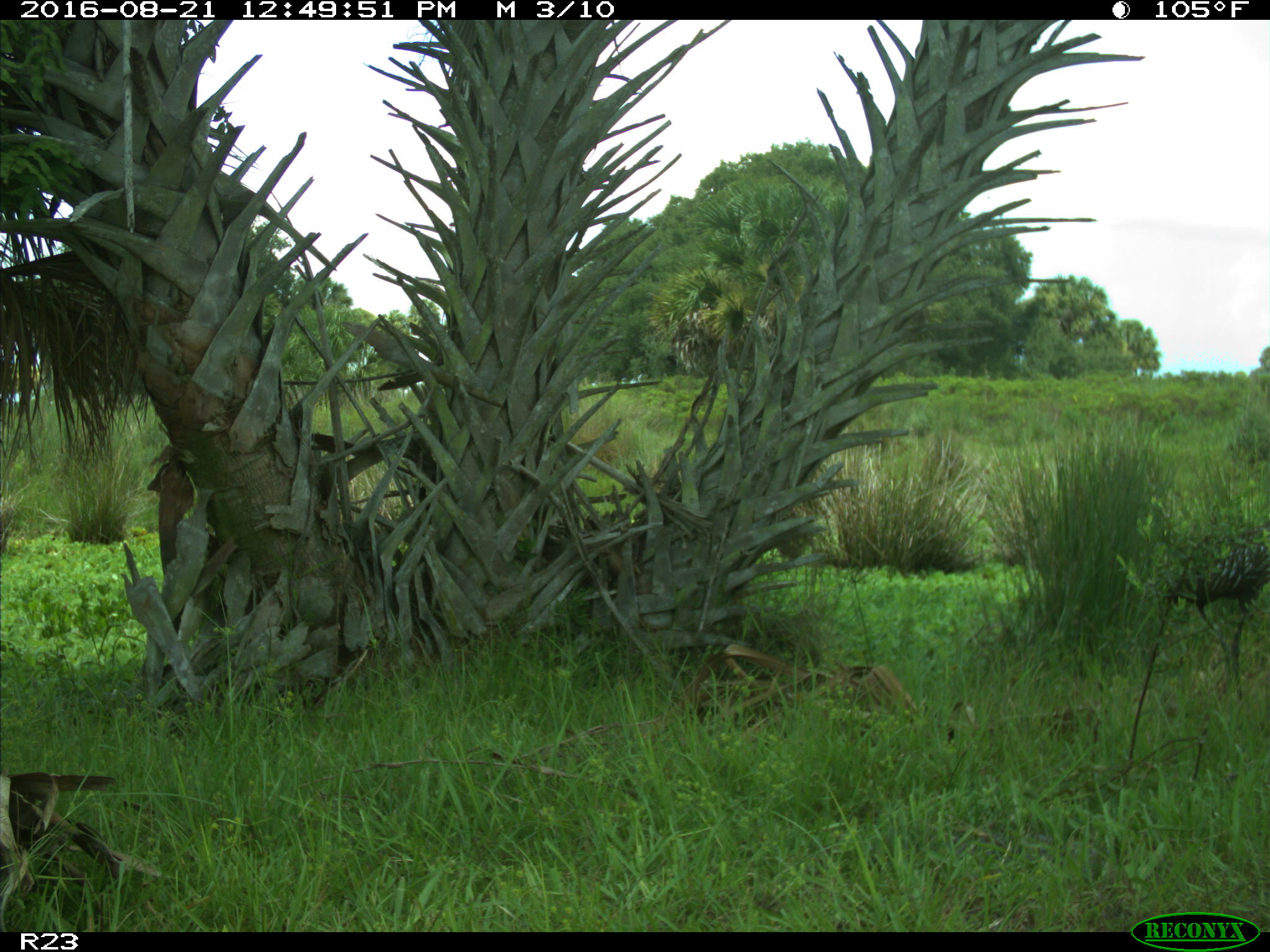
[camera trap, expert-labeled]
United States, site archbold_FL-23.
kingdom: Animalia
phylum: Chordata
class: Aves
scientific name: Aves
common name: birds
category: unidentified bird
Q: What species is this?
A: Unidentified bird (birds) (Aves).